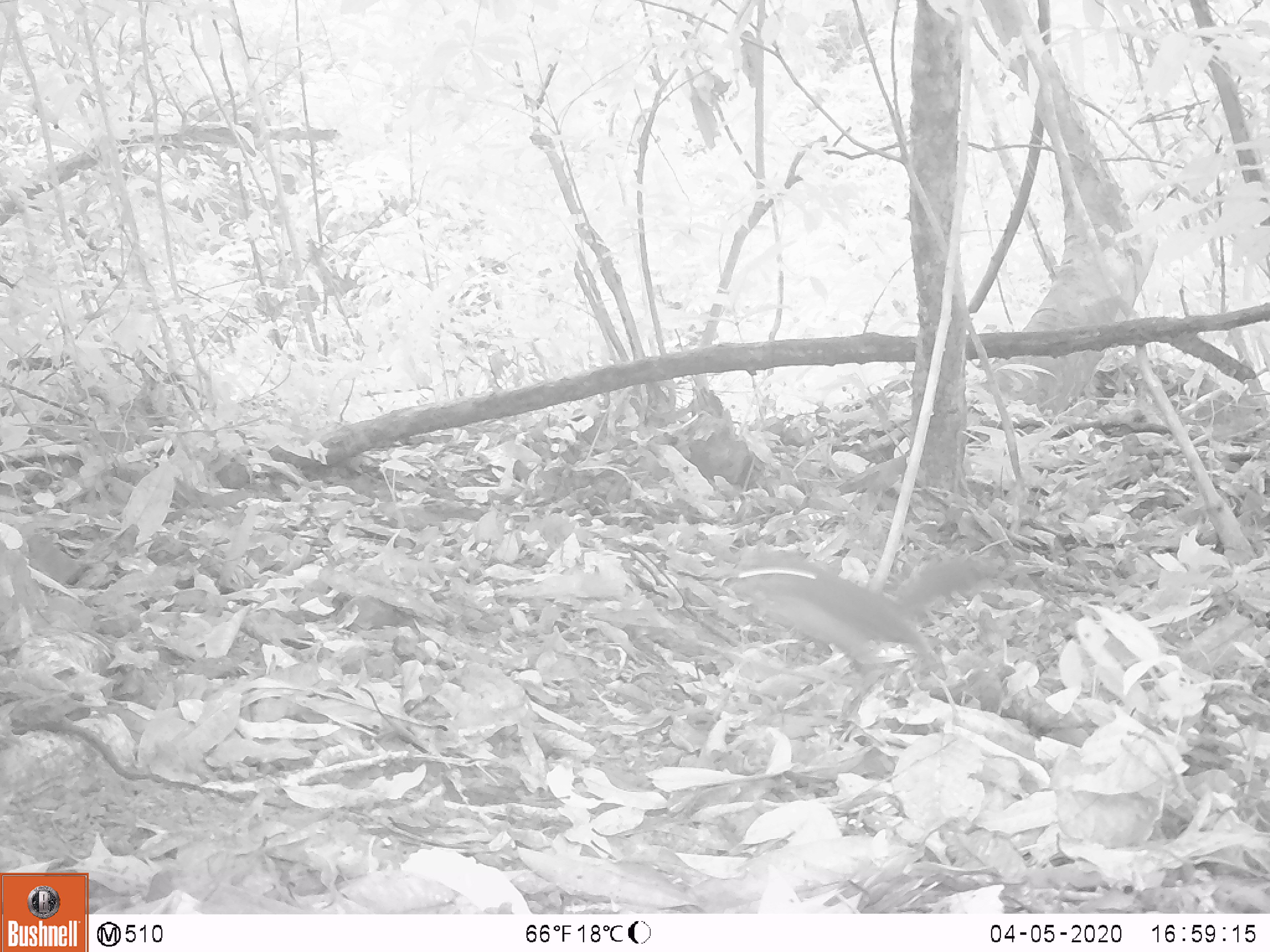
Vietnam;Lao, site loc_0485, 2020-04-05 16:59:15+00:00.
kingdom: Animalia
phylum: Chordata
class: Mammalia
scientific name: Mammalia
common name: mammal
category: unidentified small mammal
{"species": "unidentified small mammal (mammal) (Mammalia)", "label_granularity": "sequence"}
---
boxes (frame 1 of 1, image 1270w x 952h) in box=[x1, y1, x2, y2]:
unidentified small mammal: box=[728, 548, 996, 677]